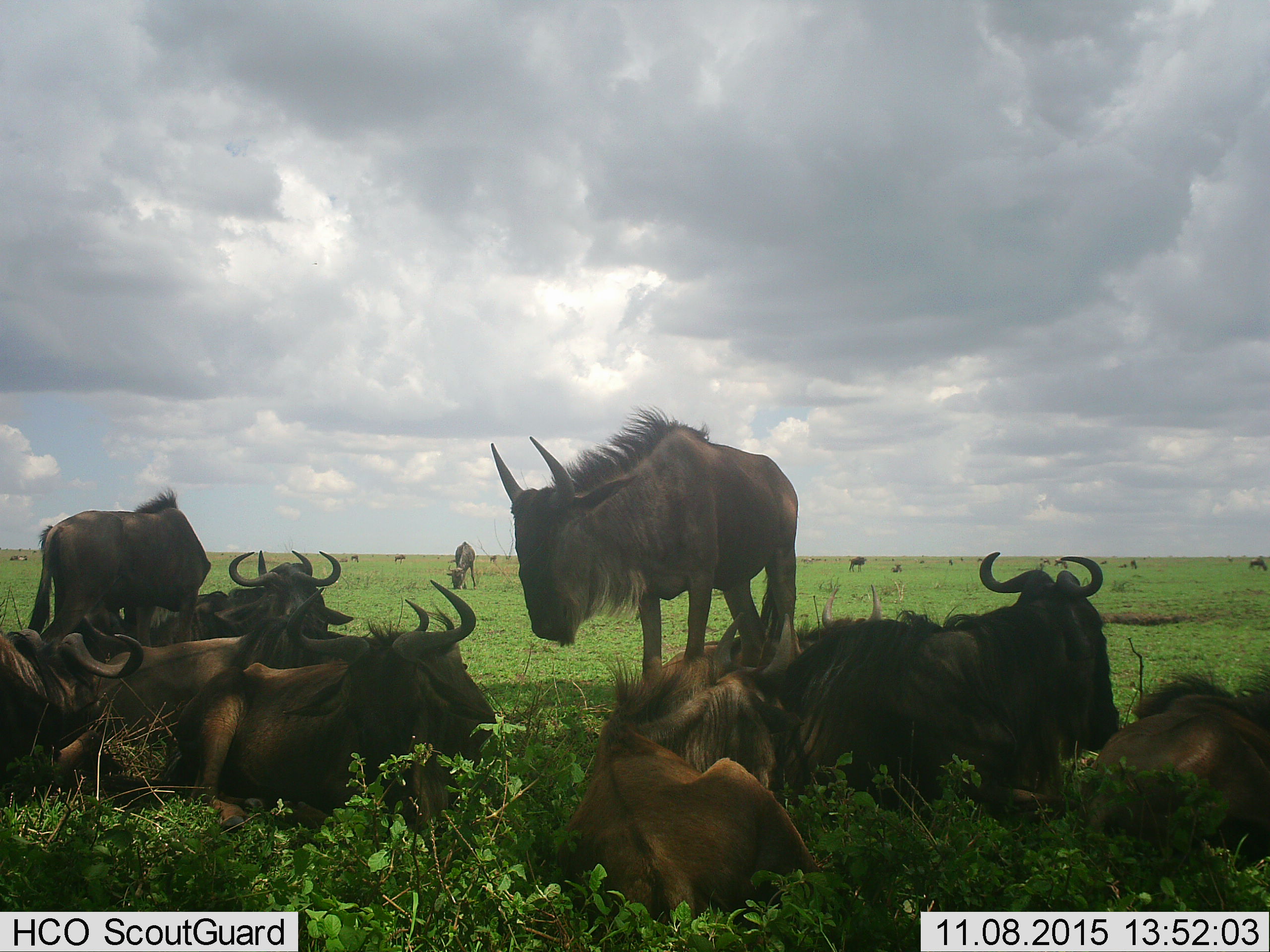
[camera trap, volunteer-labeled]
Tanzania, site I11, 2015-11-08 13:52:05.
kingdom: Animalia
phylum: Chordata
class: Mammalia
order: Artiodactyla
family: Bovidae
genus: Connochaetes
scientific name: Connochaetes taurinus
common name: blue wildebeest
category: wildebeest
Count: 11-50.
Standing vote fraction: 78%.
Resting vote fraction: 100%.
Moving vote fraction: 44%.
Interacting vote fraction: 56%.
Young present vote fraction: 11%.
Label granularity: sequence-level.